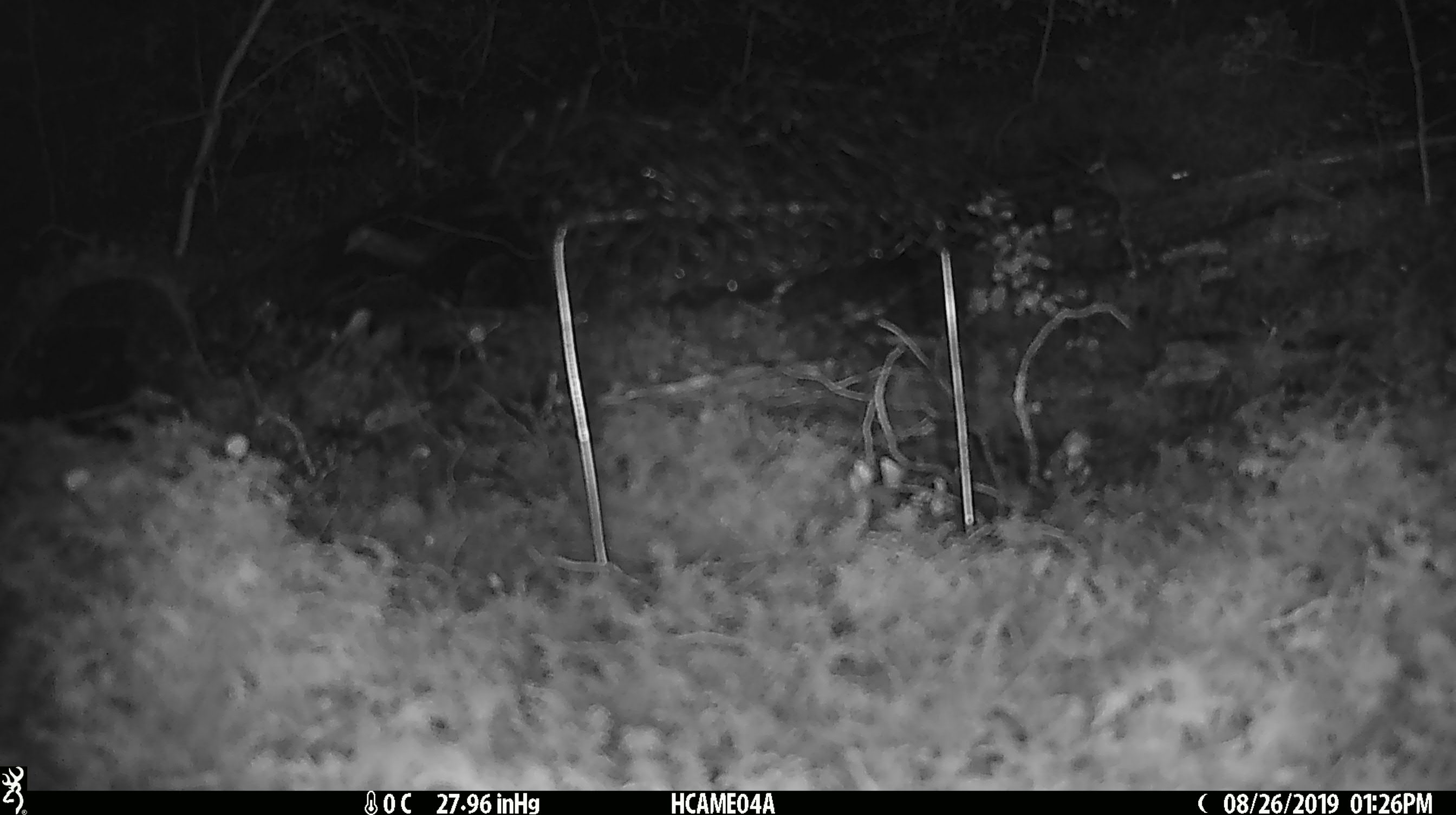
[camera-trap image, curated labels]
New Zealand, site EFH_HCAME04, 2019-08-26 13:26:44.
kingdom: Animalia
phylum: Chordata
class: Mammalia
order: Rodentia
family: Muridae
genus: Mus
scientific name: Mus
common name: mouse